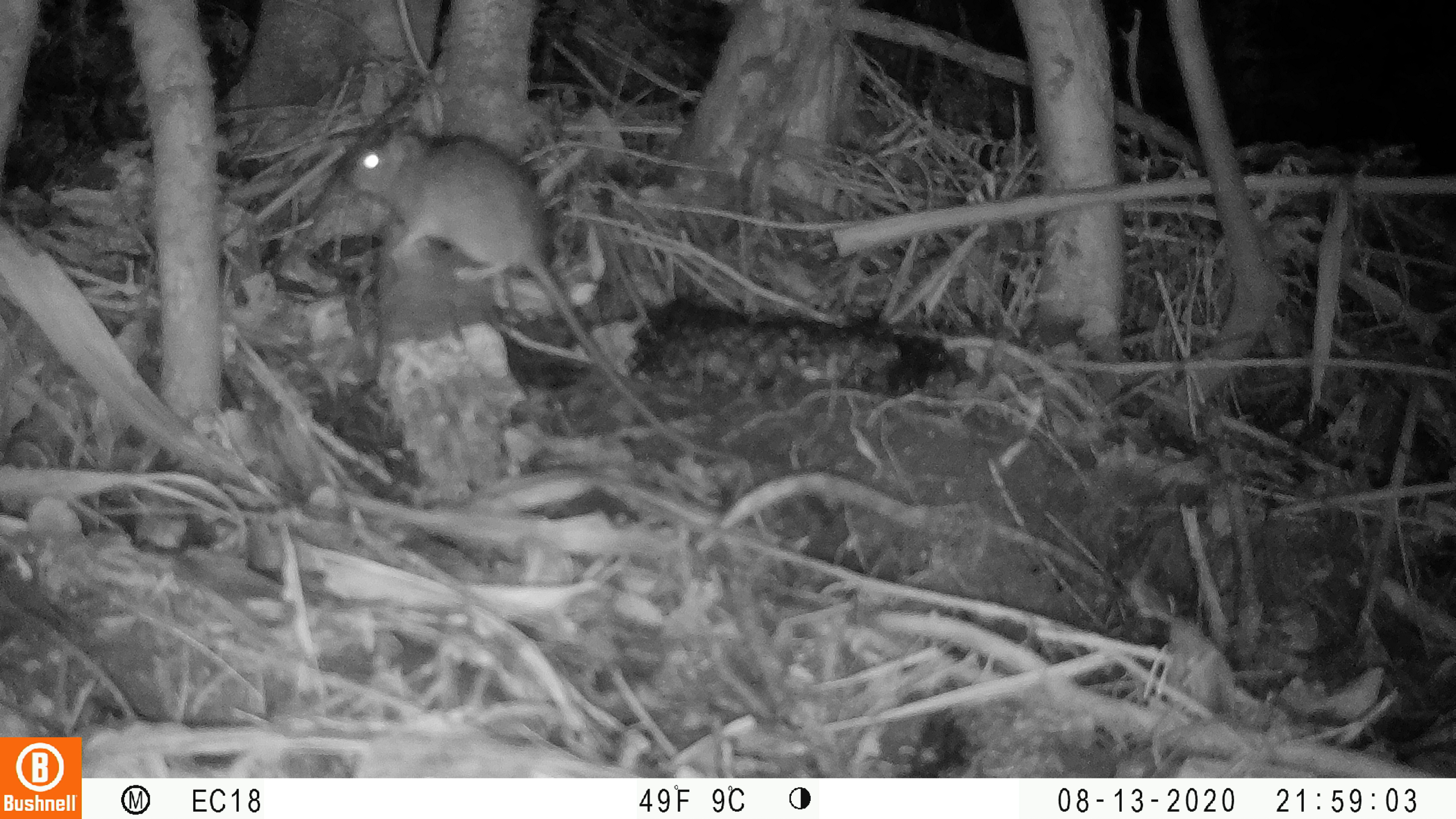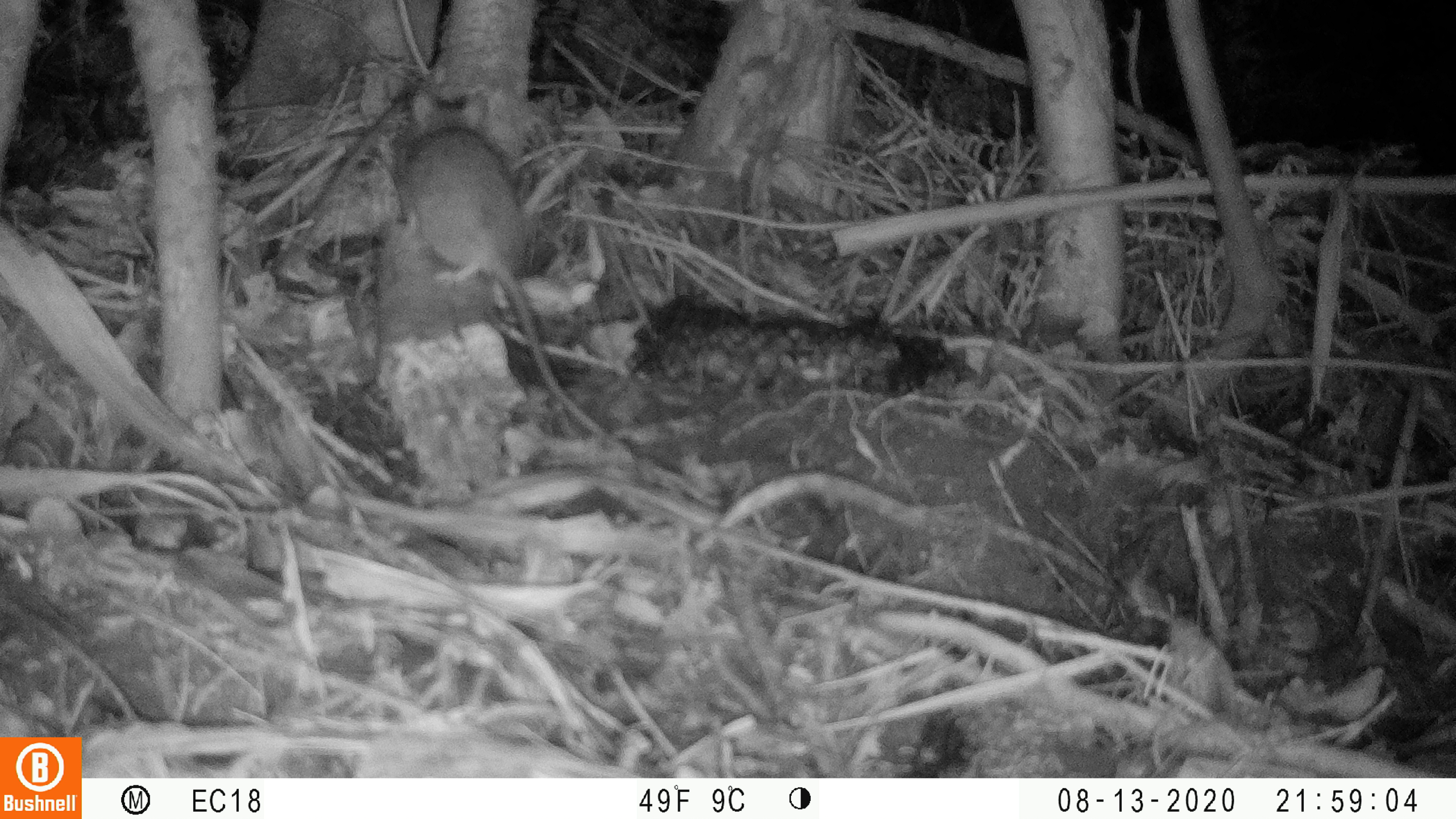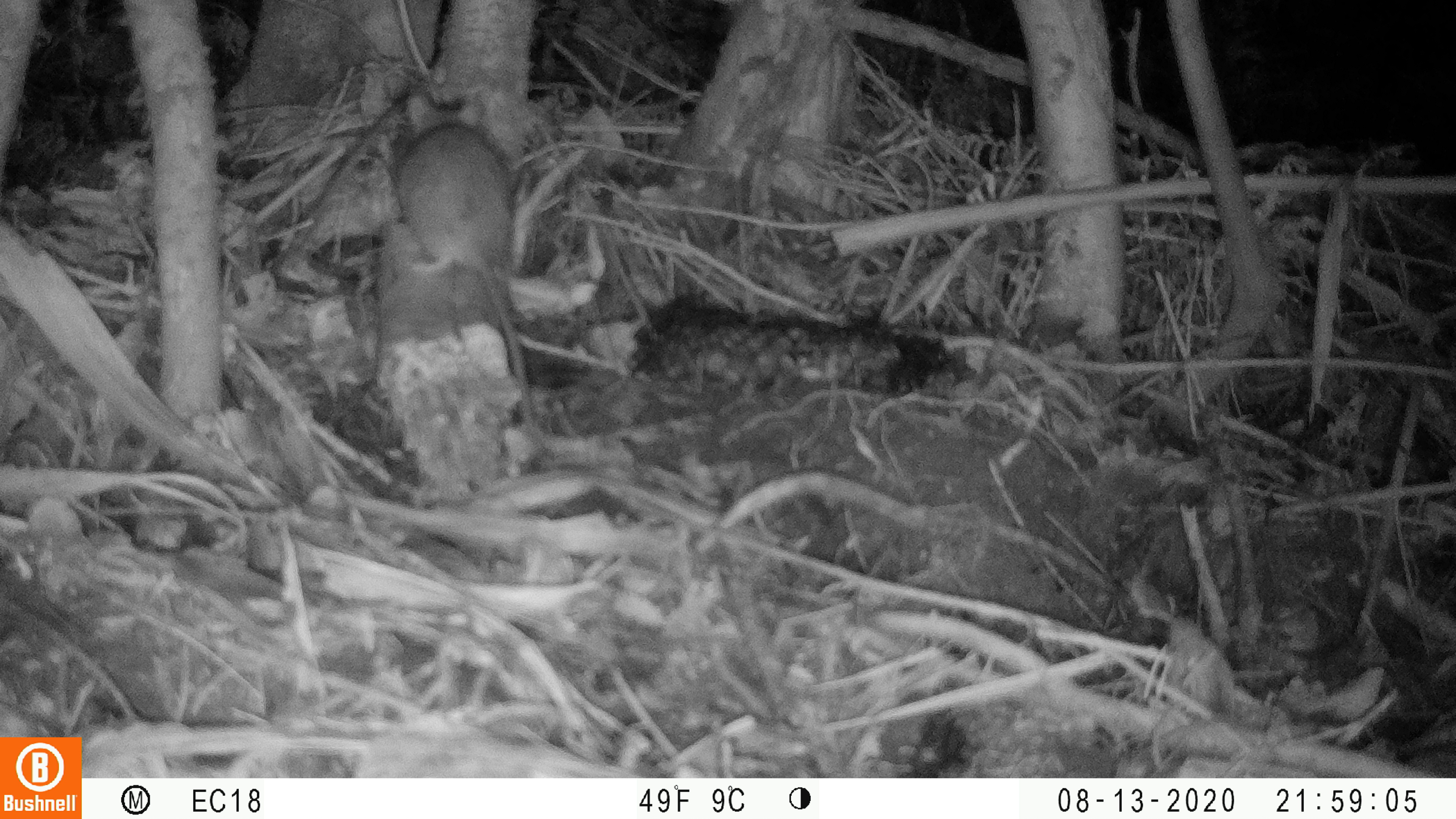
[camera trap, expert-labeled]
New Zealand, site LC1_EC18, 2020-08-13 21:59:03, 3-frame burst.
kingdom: Animalia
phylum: Chordata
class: Mammalia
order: Rodentia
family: Muridae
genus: Rattus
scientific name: Rattus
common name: rat